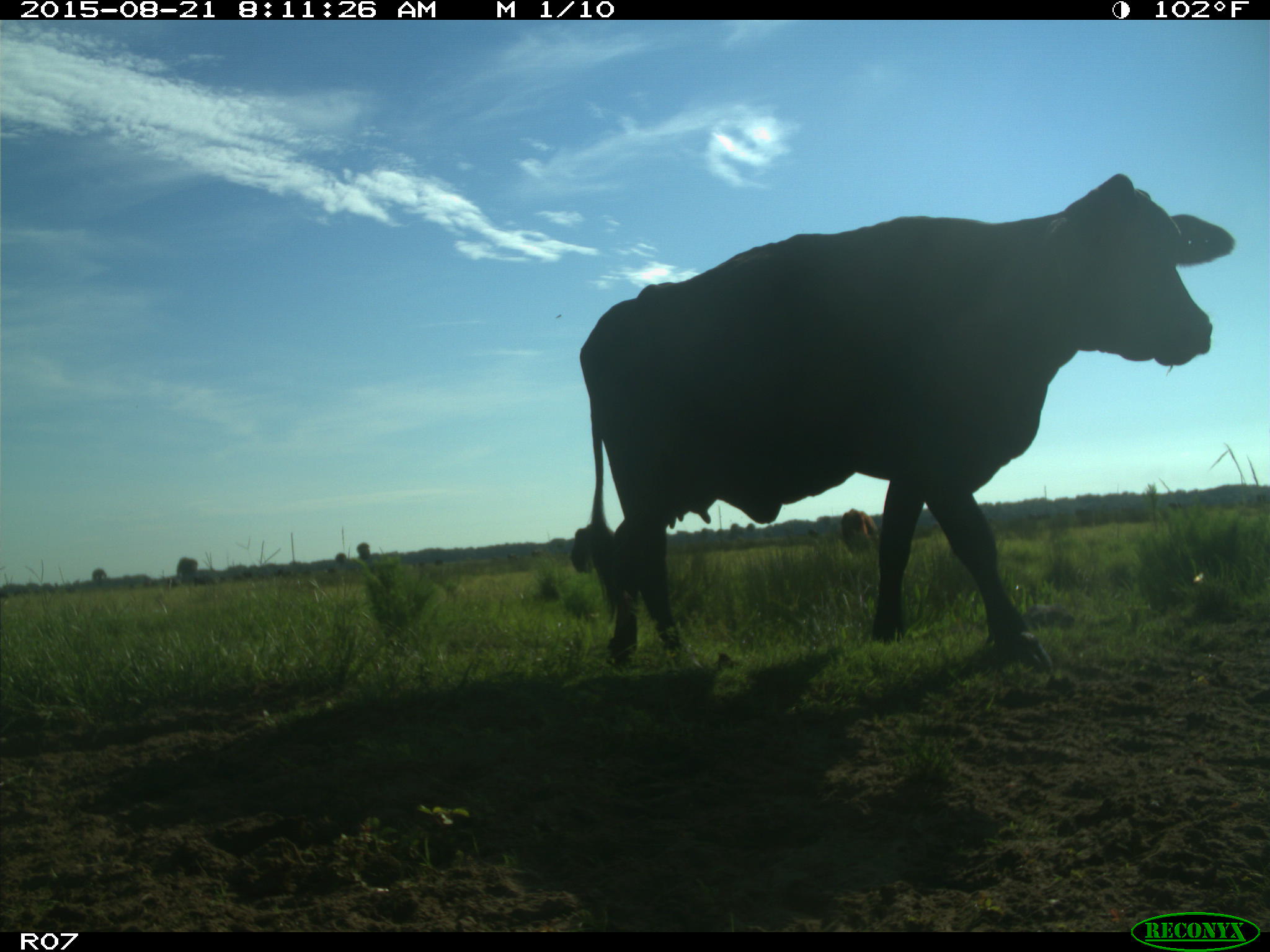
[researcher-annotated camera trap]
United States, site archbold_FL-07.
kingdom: Animalia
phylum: Chordata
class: Mammalia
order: Artiodactyla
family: Bovidae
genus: Bos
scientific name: Bos taurus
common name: domestic cow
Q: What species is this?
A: Bos taurus (domestic cow).